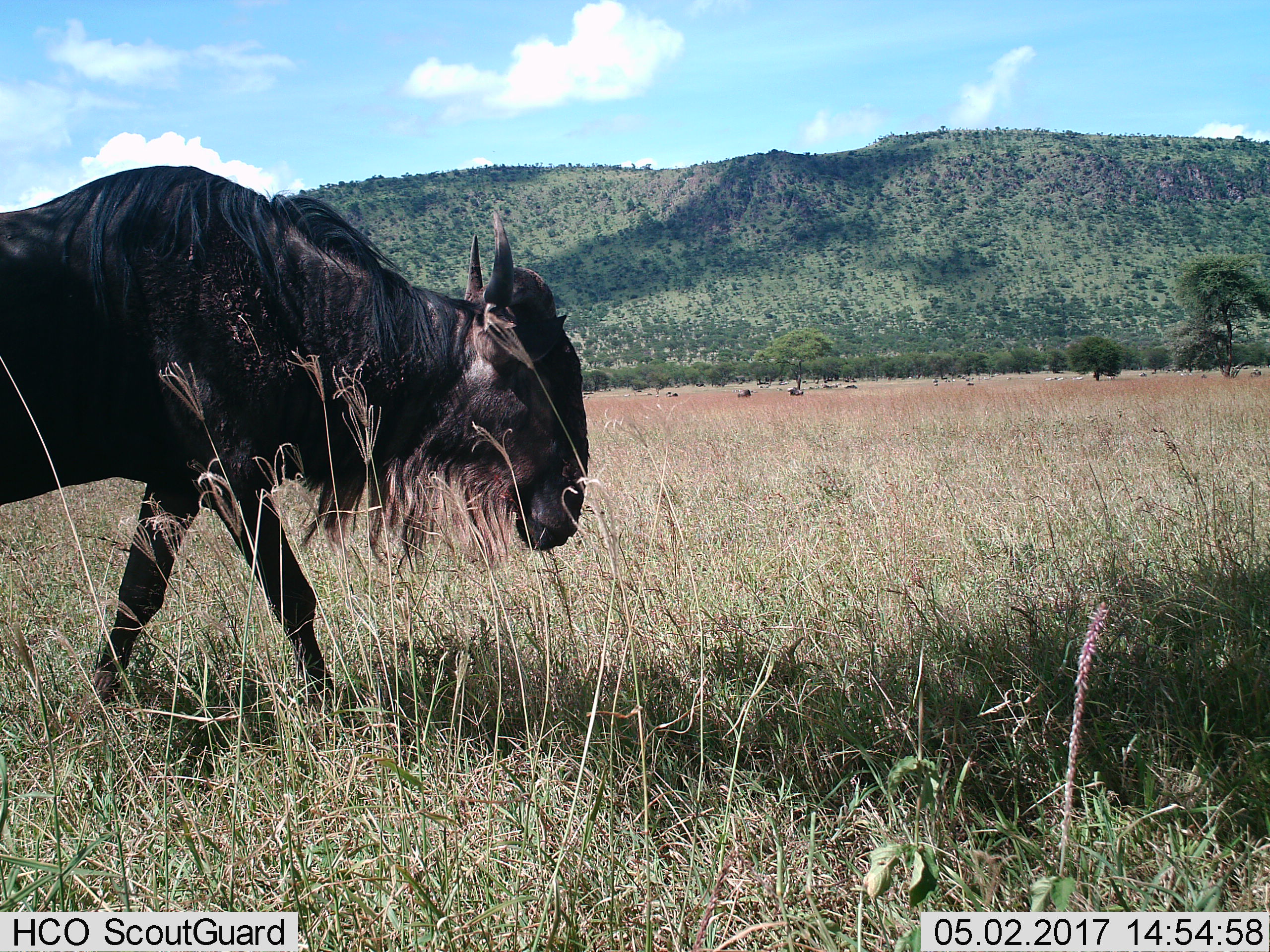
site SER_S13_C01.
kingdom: Animalia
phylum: Chordata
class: Mammalia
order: Artiodactyla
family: Bovidae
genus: Connochaetes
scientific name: Connochaetes taurinus taurinus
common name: blue wildebeest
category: wildebeestblue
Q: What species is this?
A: Wildebeestblue (blue wildebeest) (Connochaetes taurinus taurinus).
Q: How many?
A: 1.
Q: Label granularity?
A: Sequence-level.